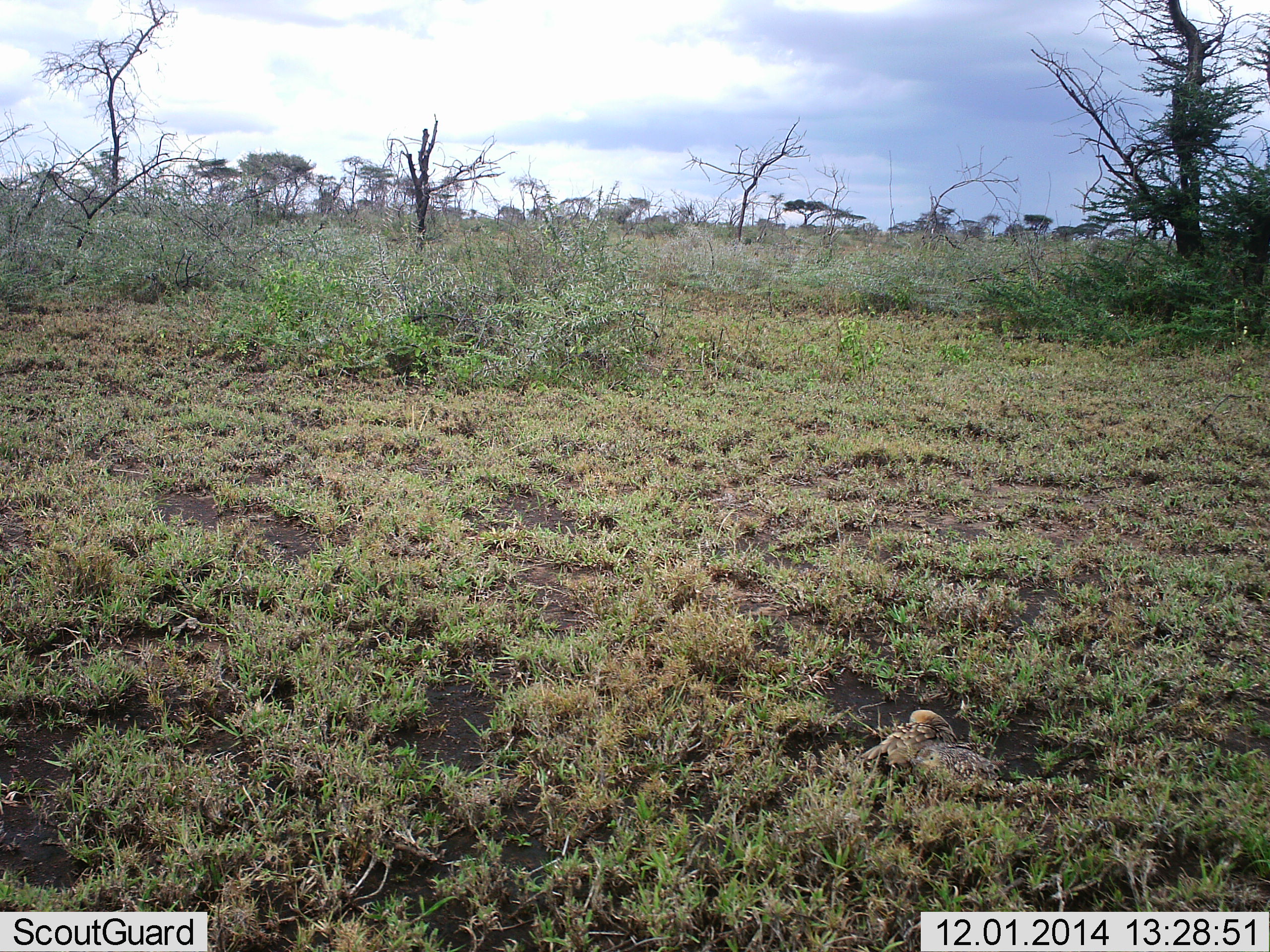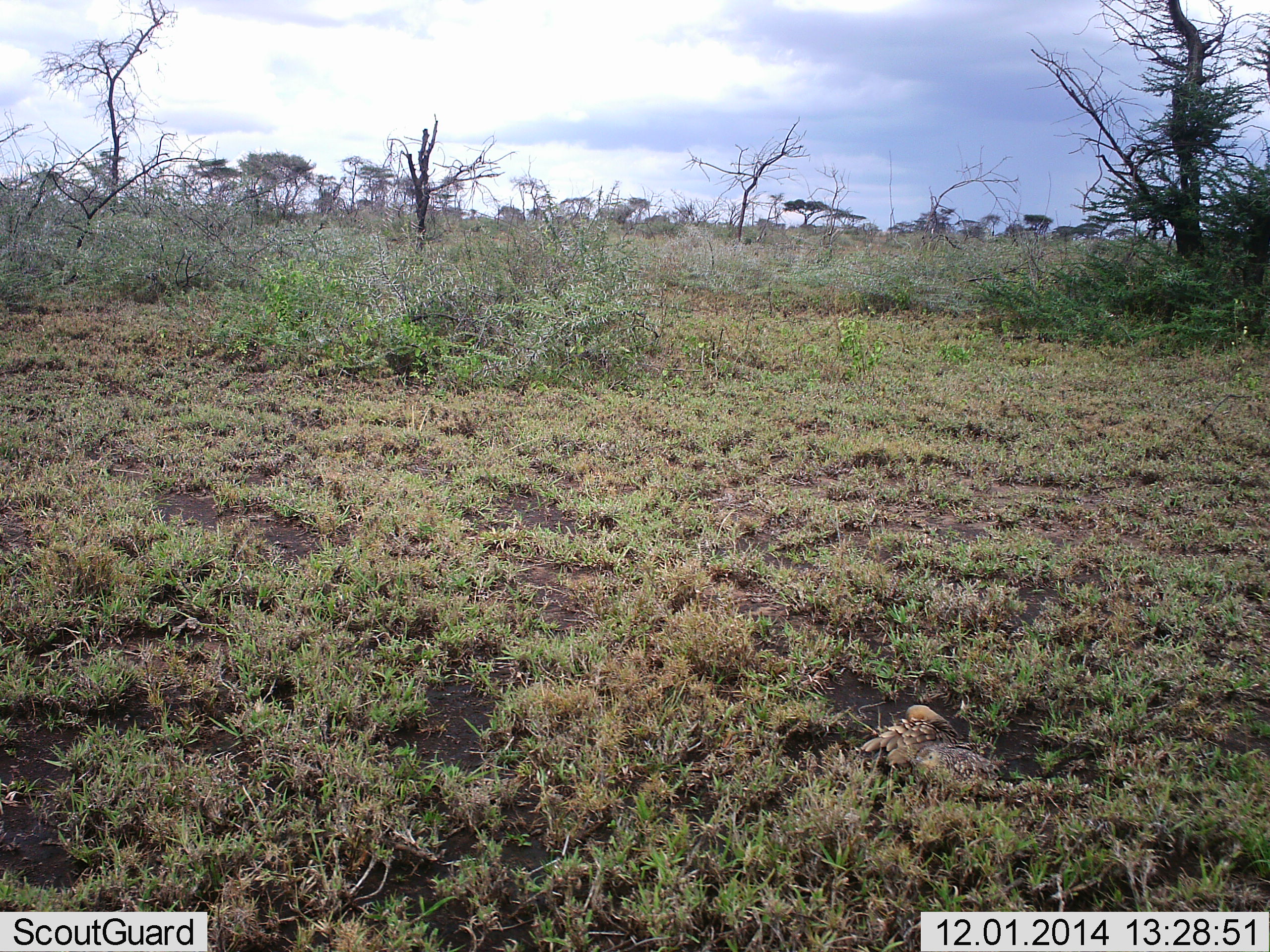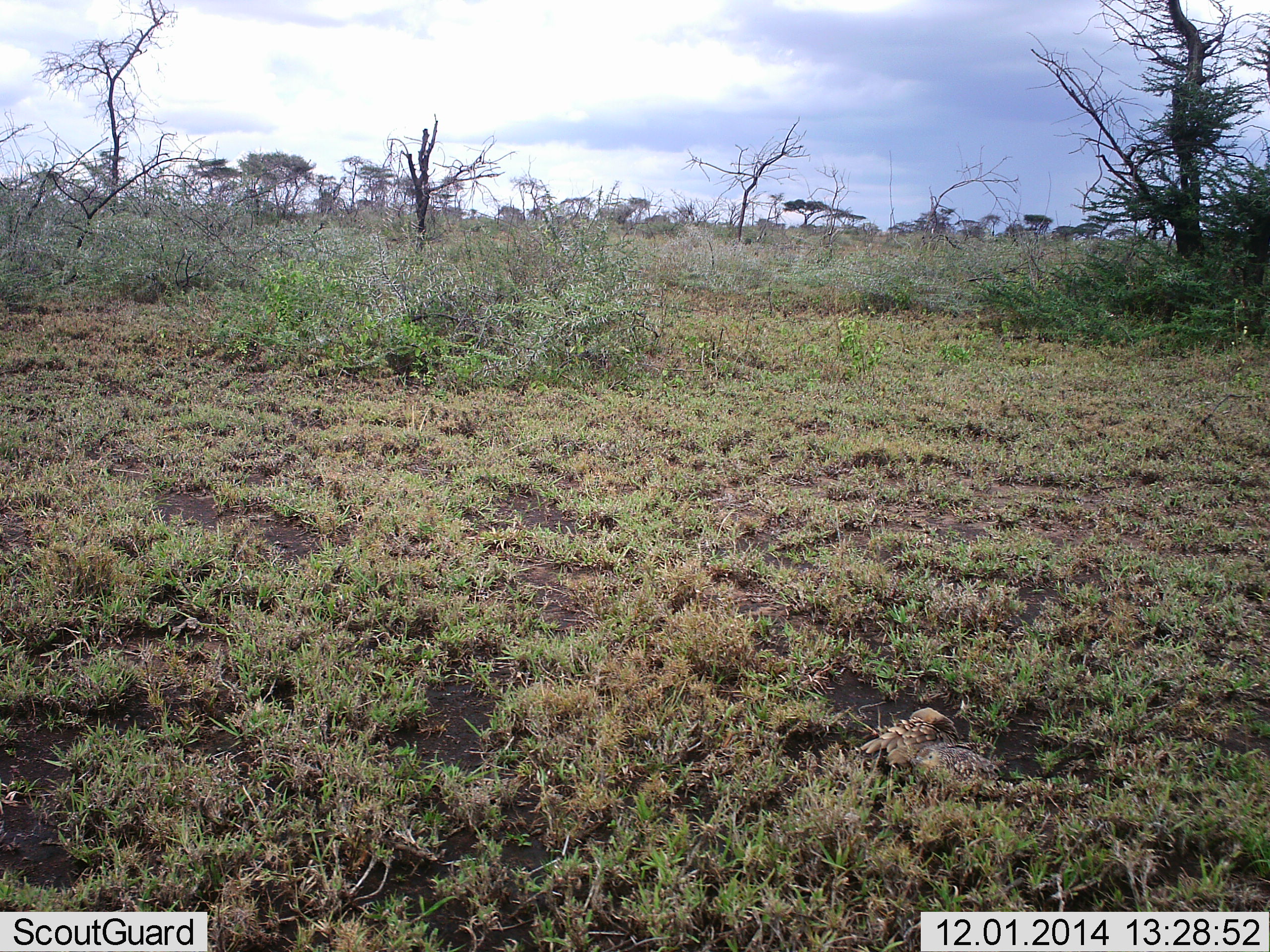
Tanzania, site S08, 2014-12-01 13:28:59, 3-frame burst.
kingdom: Animalia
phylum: Chordata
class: Aves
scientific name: Aves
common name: bird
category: otherbird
Otherbird (bird) (Aves), count 1. Behavior (volunteer vote fractions): standing 30%, resting 40%, moving 10%, interacting 0%. Young present (vote fraction): 0%. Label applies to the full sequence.